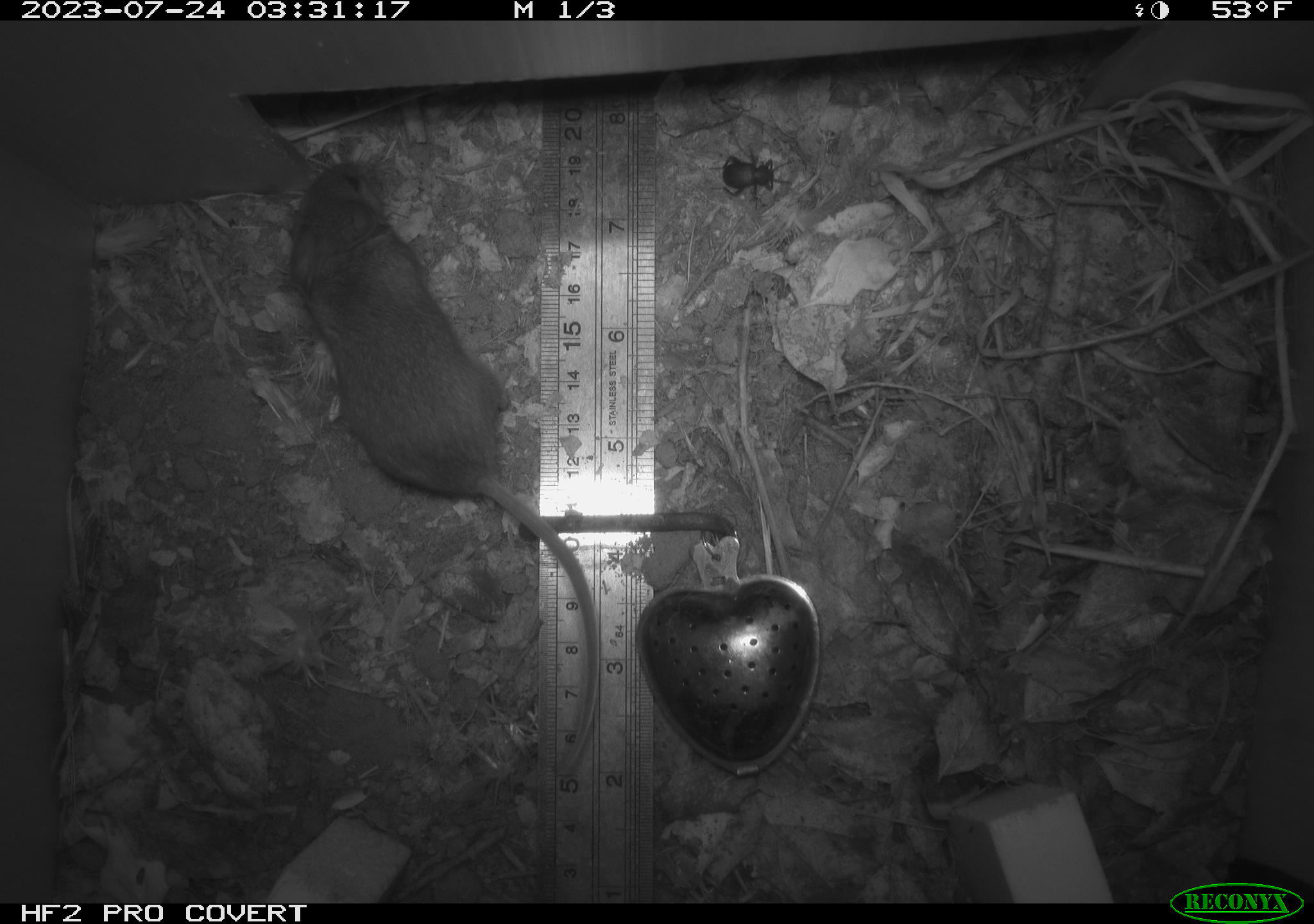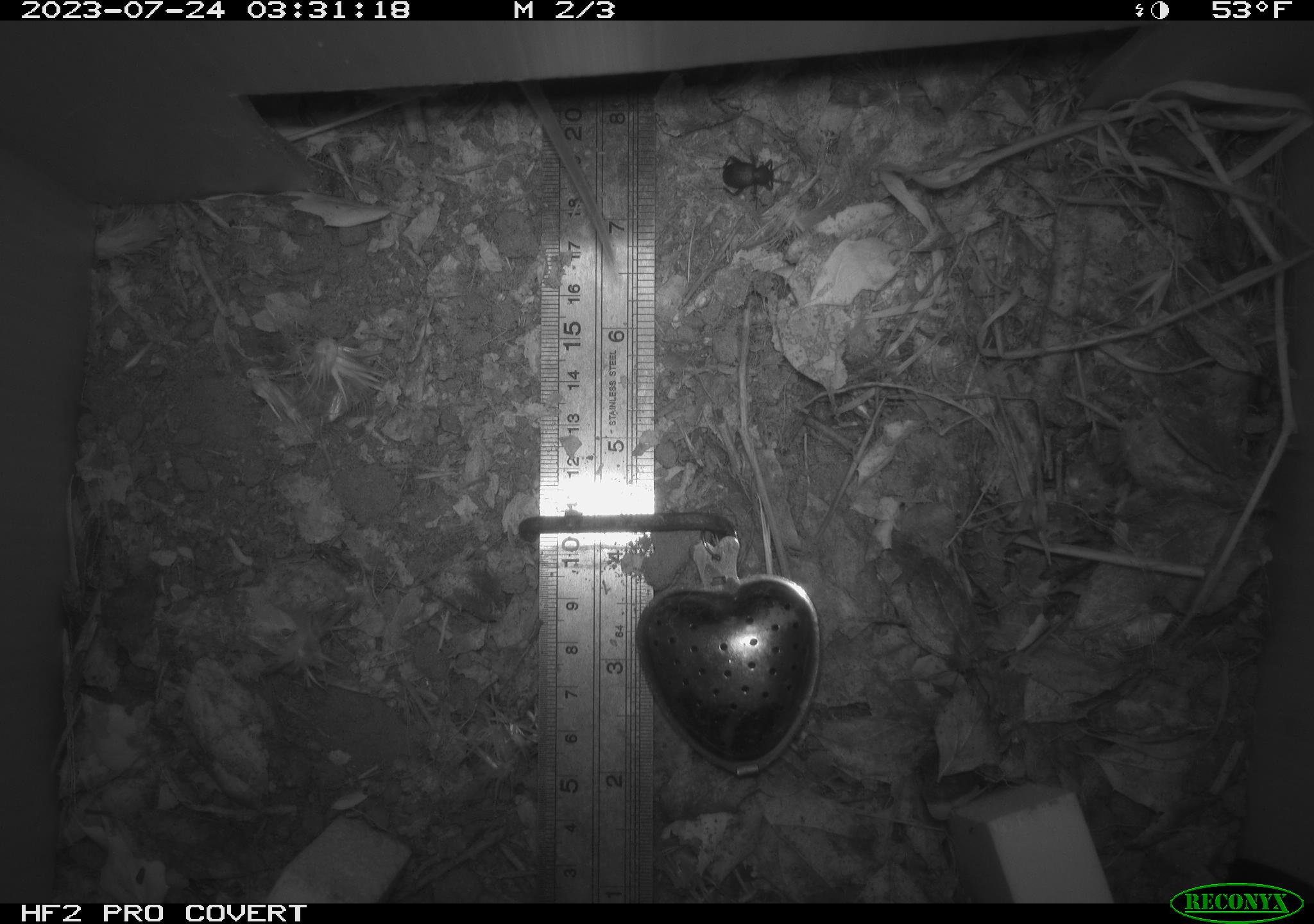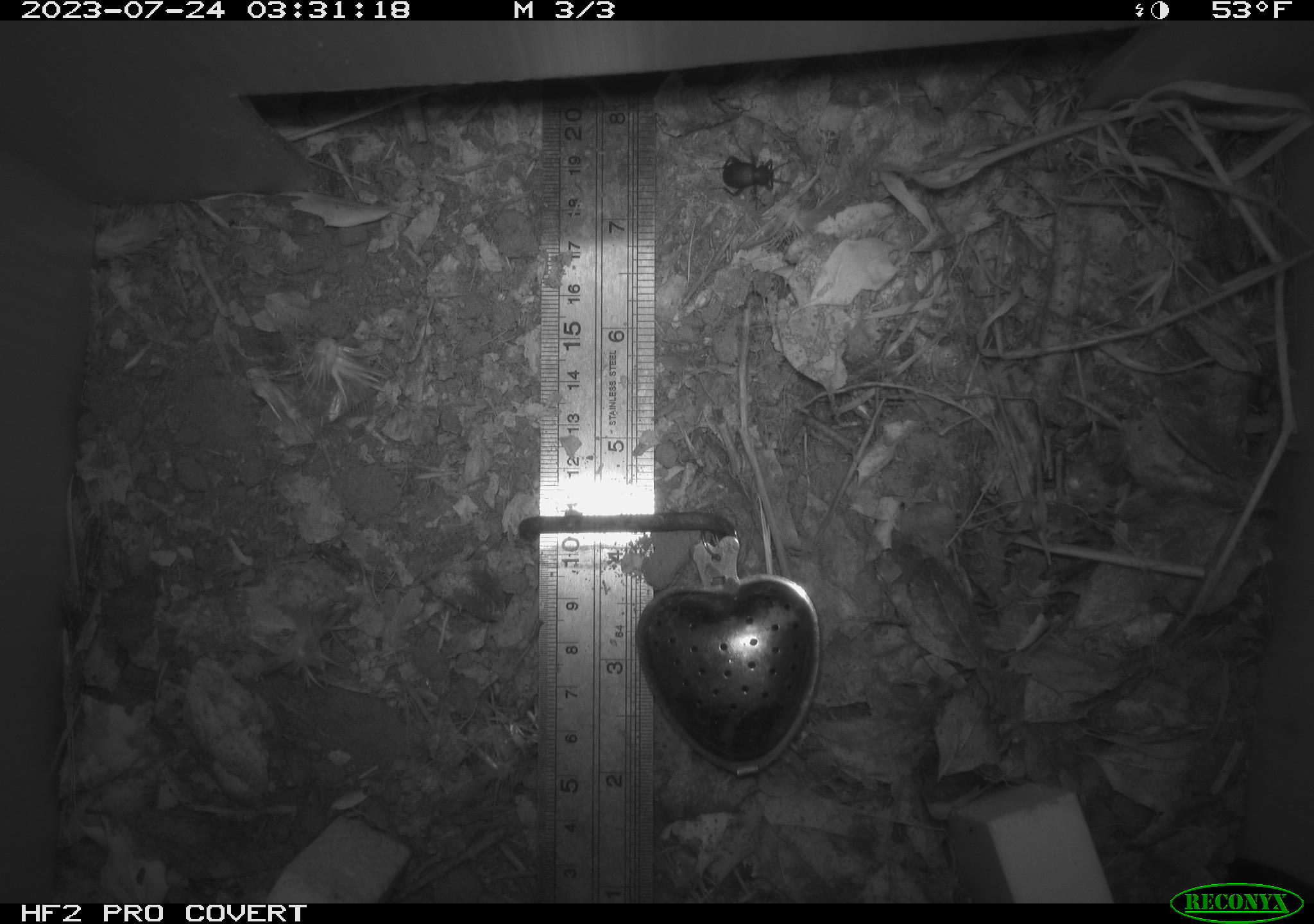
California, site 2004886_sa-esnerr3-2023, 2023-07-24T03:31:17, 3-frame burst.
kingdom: Animalia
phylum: Chordata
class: Mammalia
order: Rodentia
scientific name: Rodentia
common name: mouse species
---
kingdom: Animalia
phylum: Arthropoda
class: Insecta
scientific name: Insecta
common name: insect